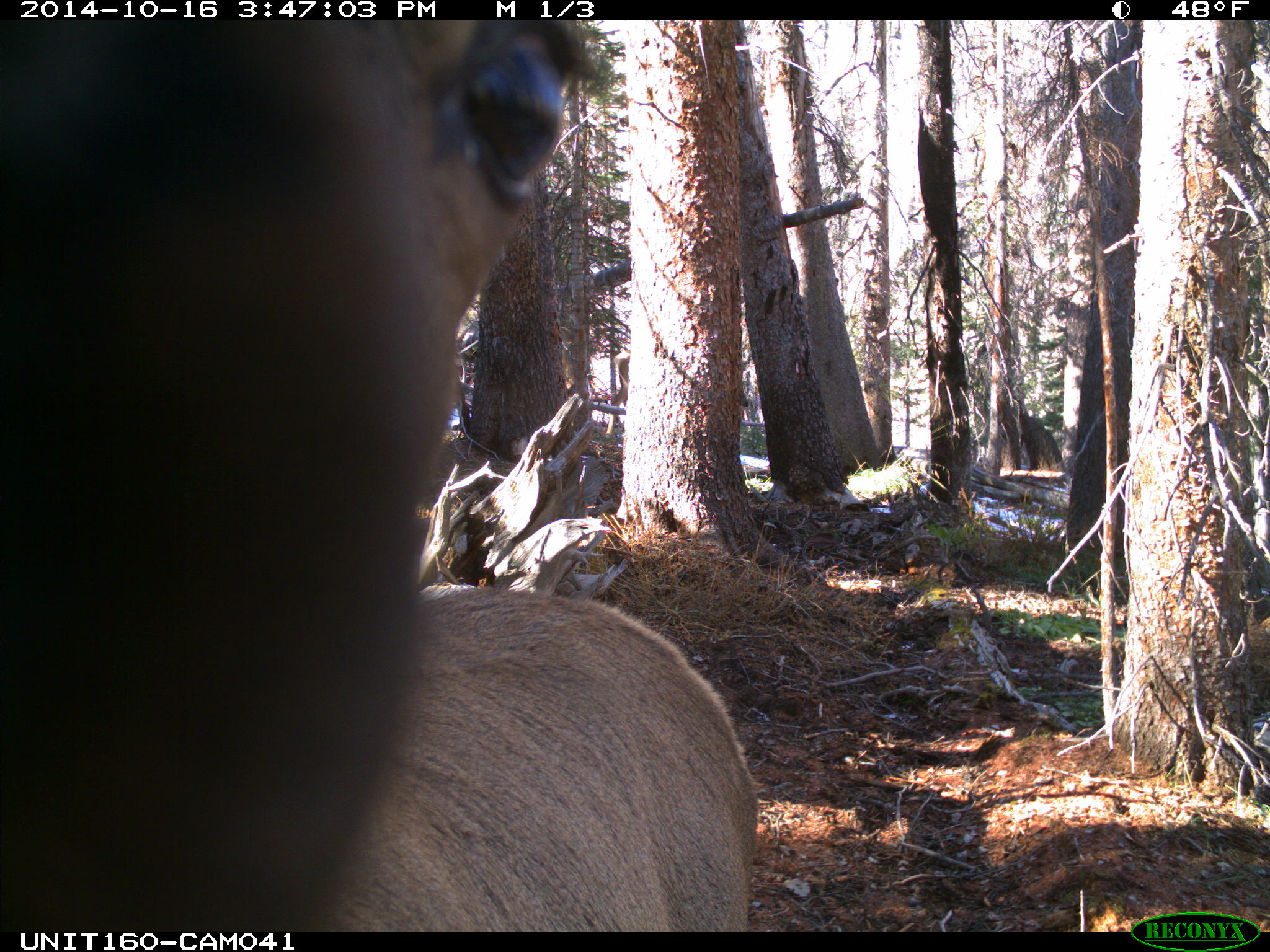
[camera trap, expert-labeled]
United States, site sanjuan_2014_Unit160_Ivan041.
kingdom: Animalia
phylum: Chordata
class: Mammalia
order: Artiodactyla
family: Cervidae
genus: Cervus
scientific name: Cervus elaphus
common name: red deer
Cervus elaphus (red deer).